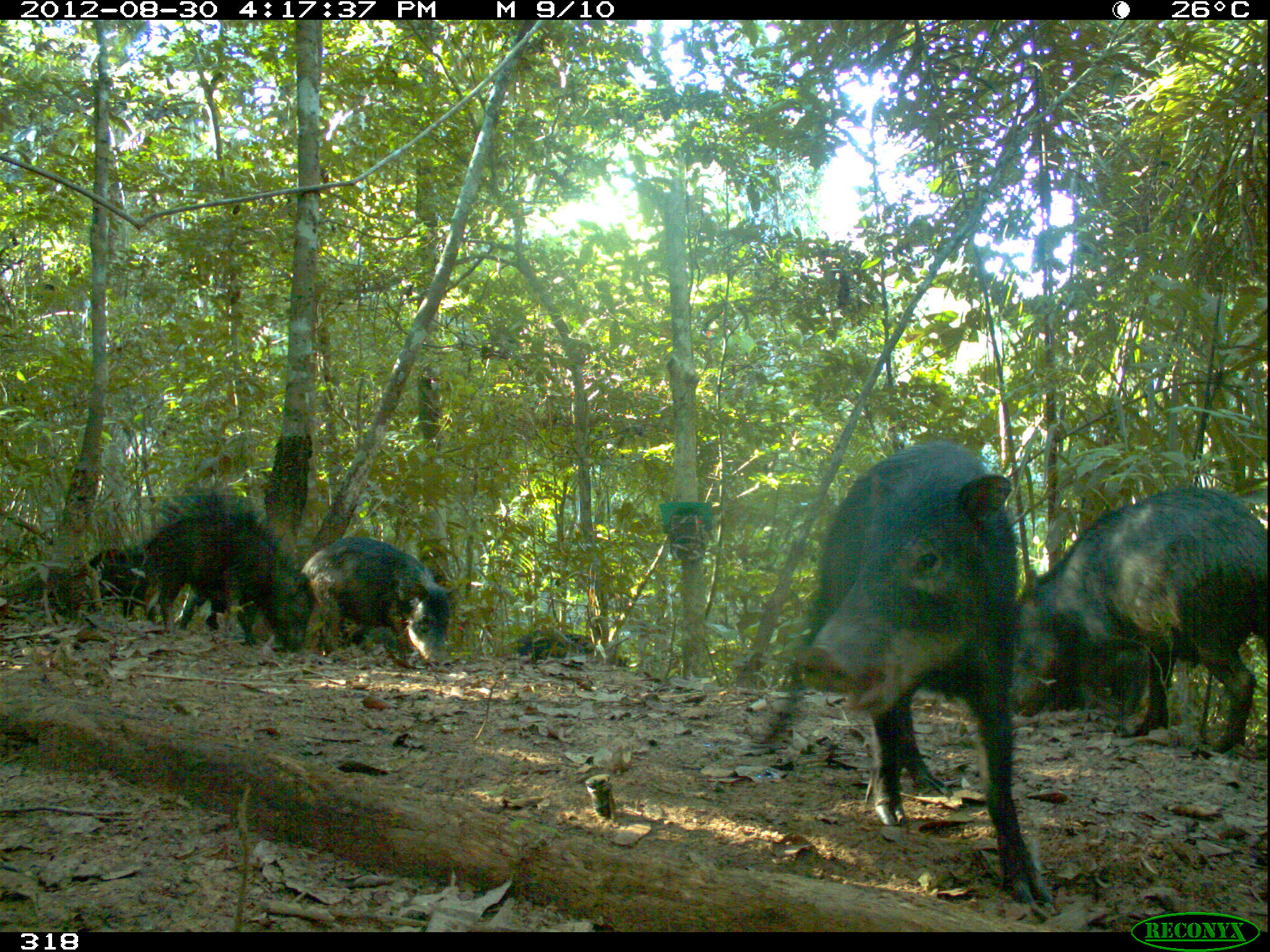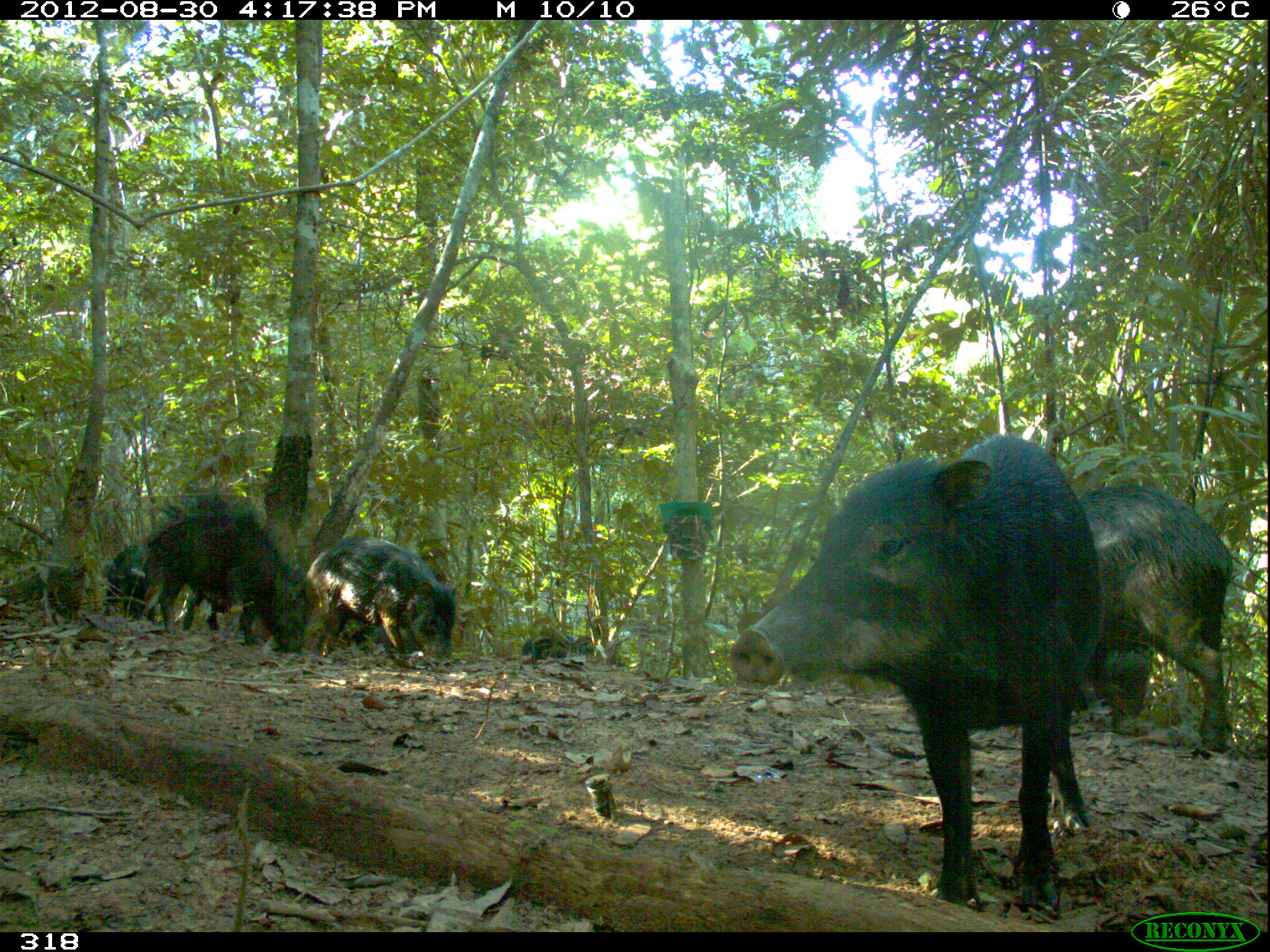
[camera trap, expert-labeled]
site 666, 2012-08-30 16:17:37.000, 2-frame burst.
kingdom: Animalia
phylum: Chordata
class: Mammalia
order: Artiodactyla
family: Tayassuidae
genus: Tayassu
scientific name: Tayassu pecari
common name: white-lipped peccary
Tayassu pecari (white-lipped peccary).